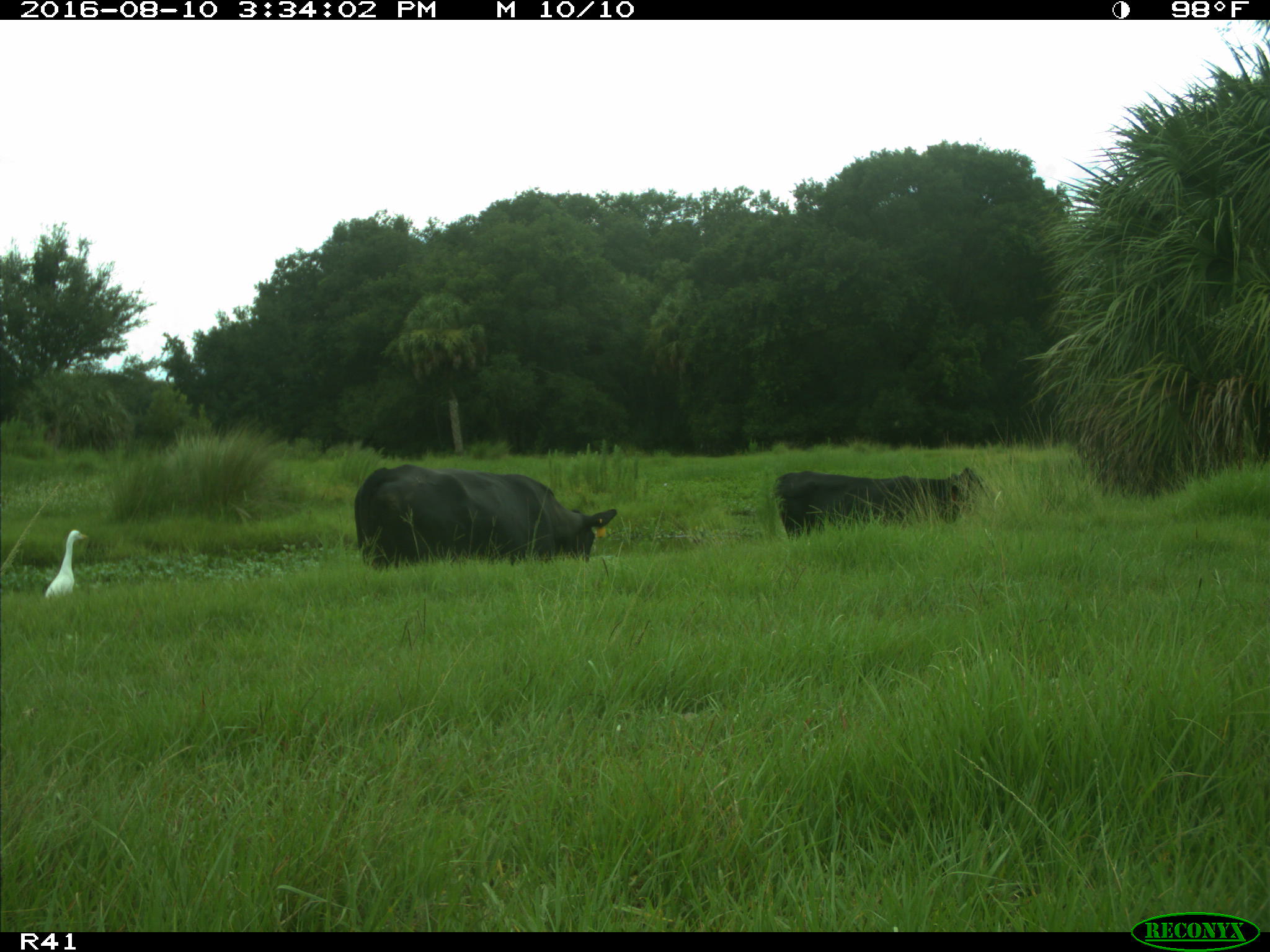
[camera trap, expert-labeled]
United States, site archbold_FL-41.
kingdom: Animalia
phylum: Chordata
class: Mammalia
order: Artiodactyla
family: Bovidae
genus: Bos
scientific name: Bos taurus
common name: domestic cow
Bos taurus (domestic cow).